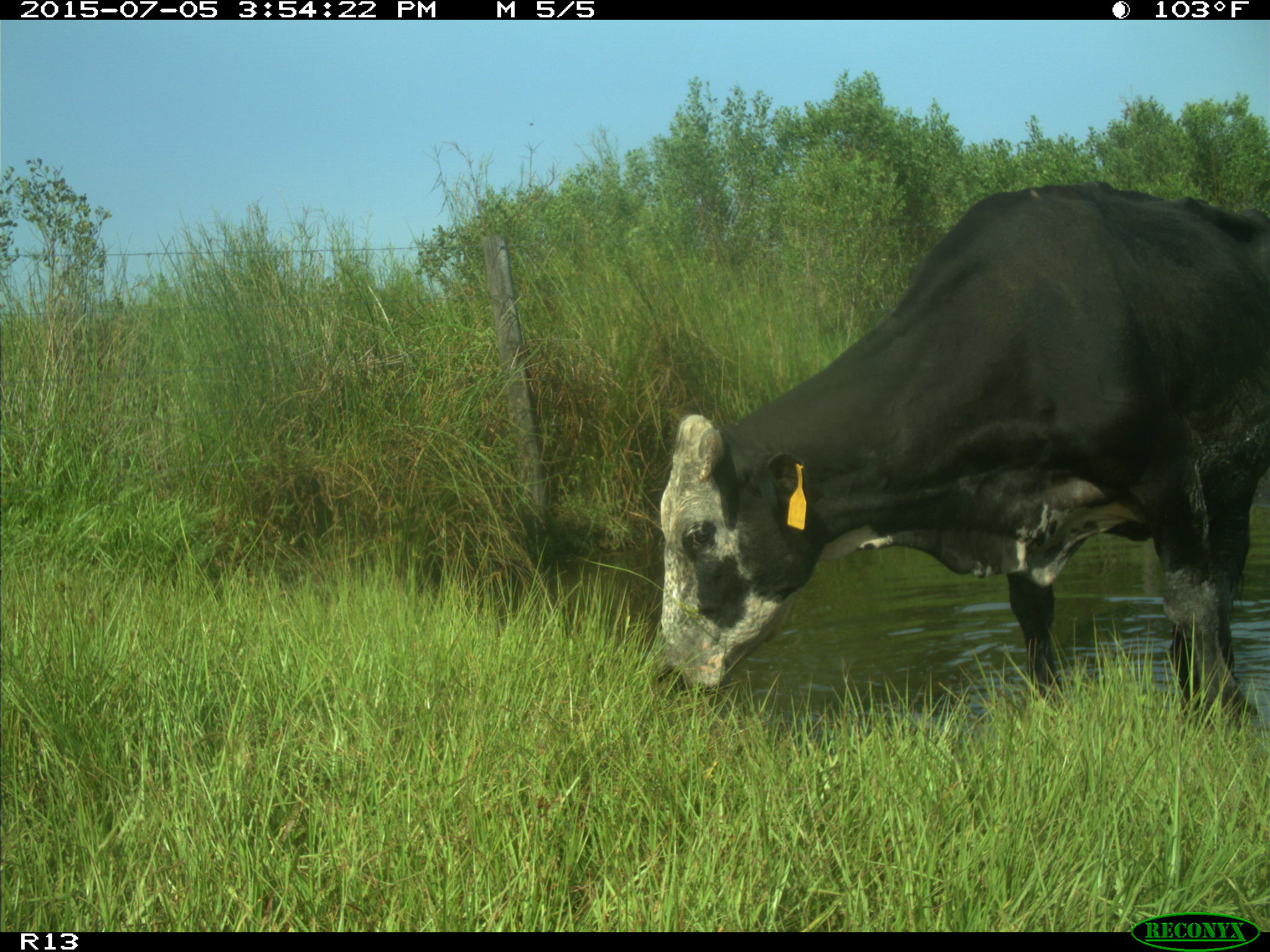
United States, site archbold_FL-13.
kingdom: Animalia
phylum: Chordata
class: Mammalia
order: Artiodactyla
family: Bovidae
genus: Bos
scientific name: Bos taurus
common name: domestic cow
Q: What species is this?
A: Bos taurus (domestic cow).